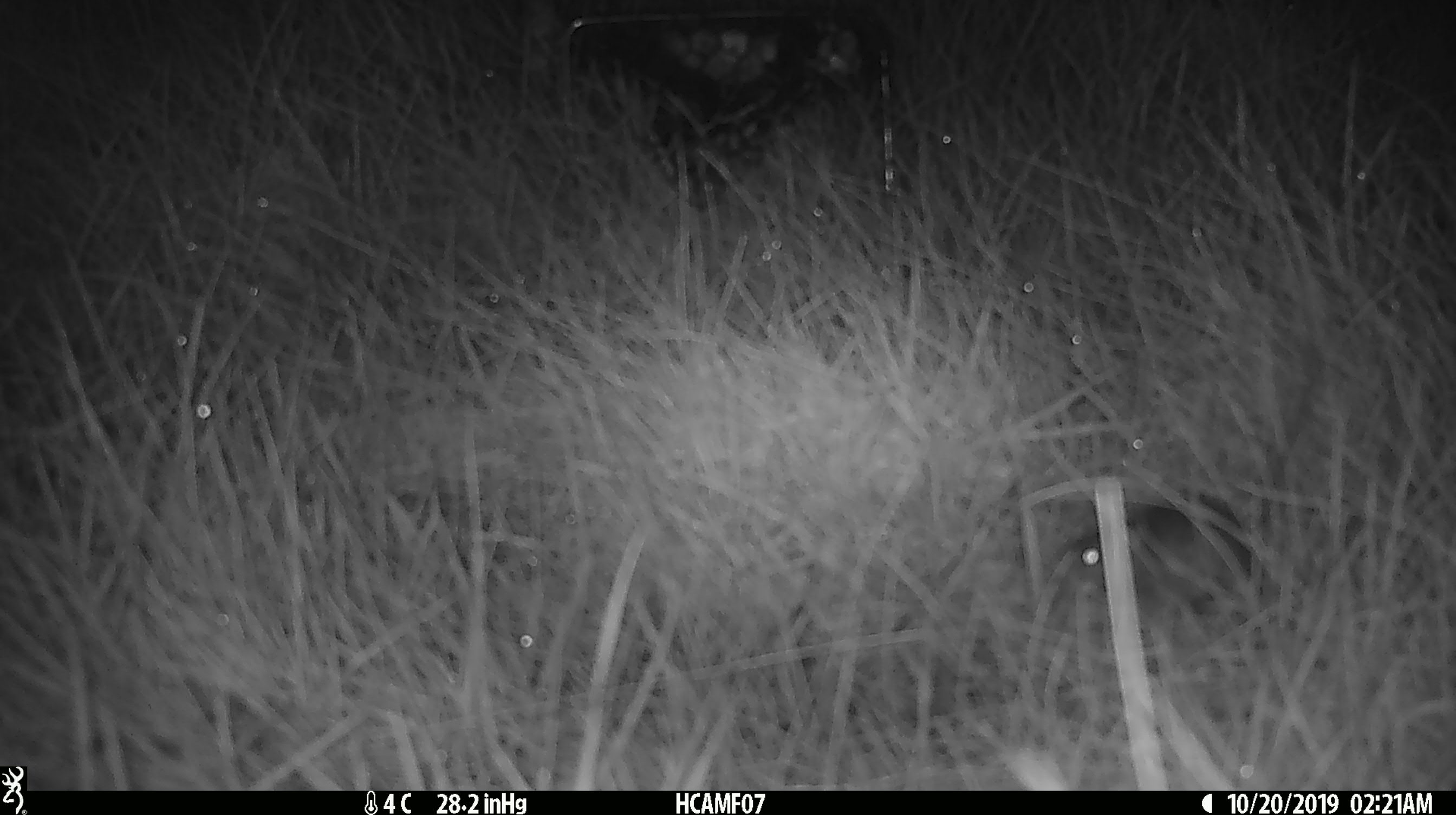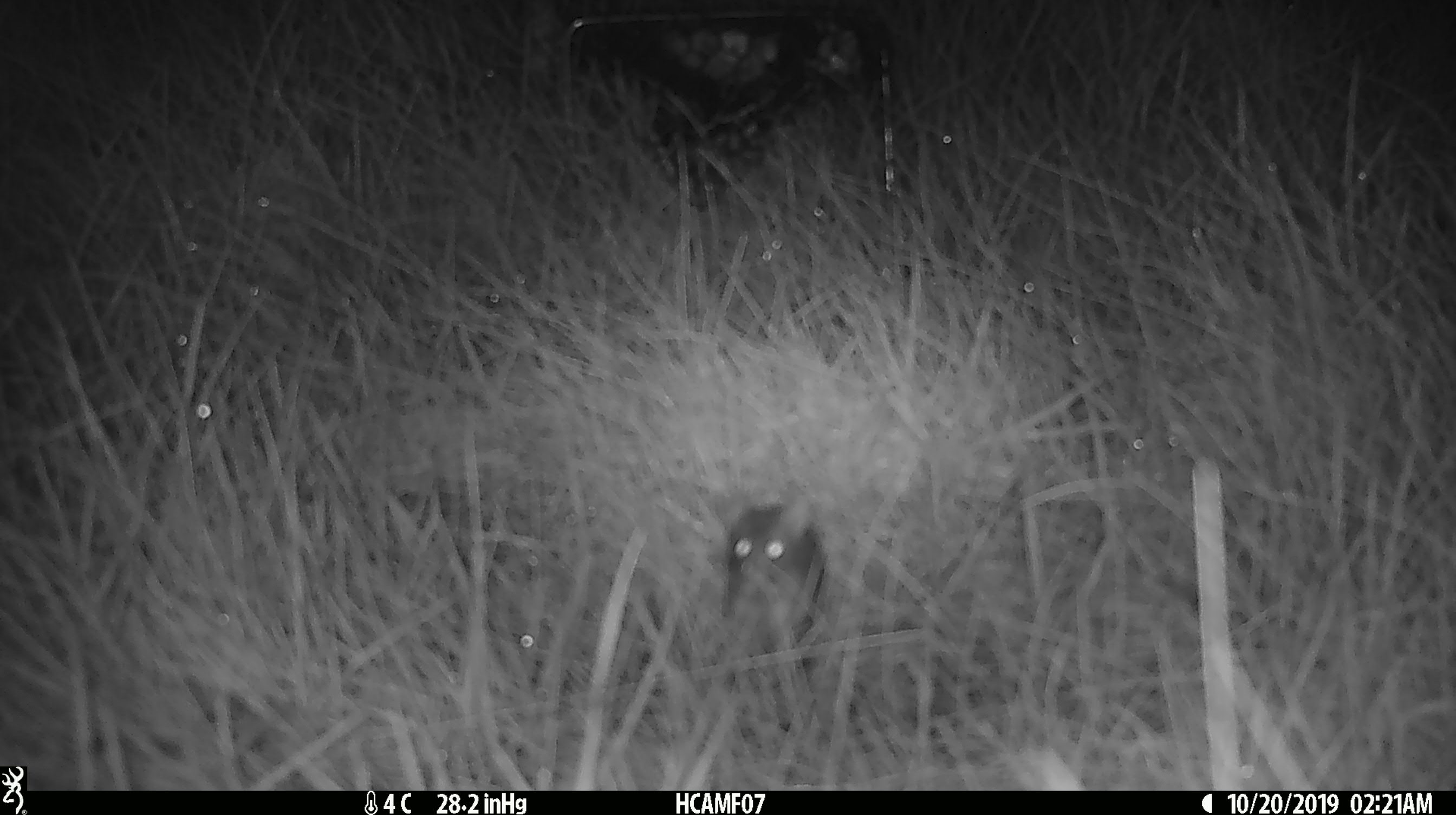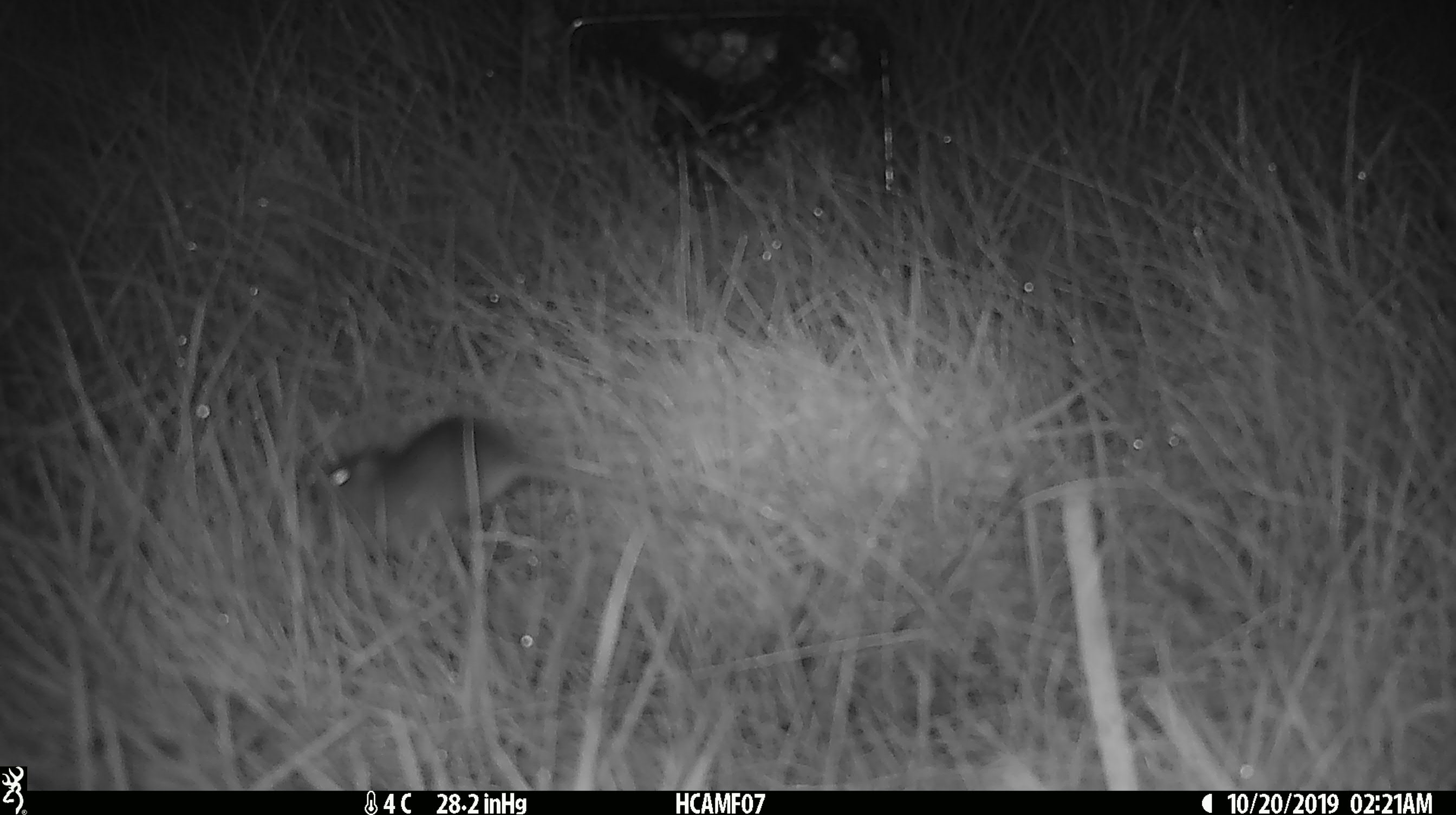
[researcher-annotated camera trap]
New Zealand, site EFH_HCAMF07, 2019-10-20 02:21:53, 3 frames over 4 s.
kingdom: Animalia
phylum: Chordata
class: Mammalia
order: Rodentia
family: Muridae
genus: Mus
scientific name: Mus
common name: mouse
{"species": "mouse (Mus)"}